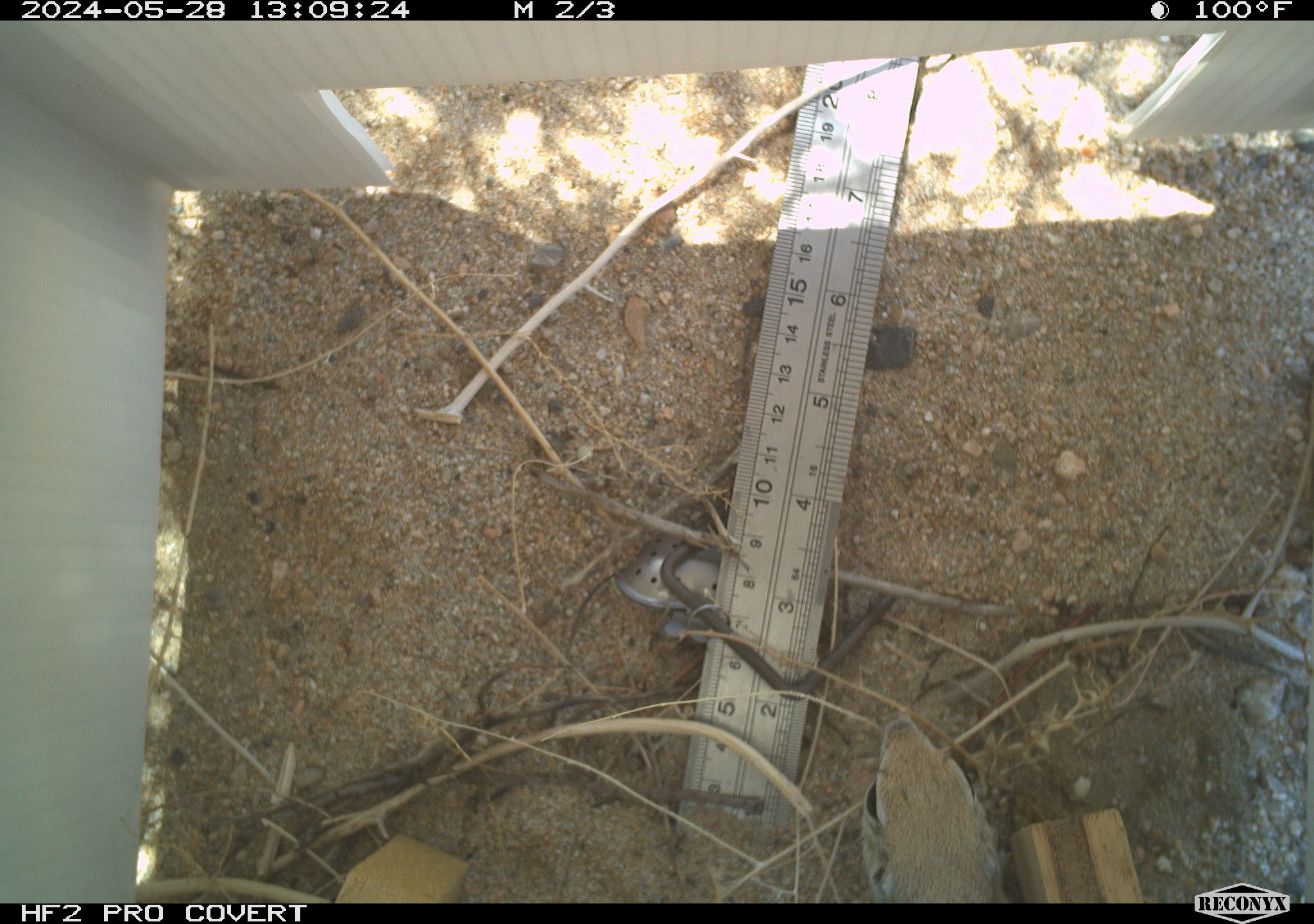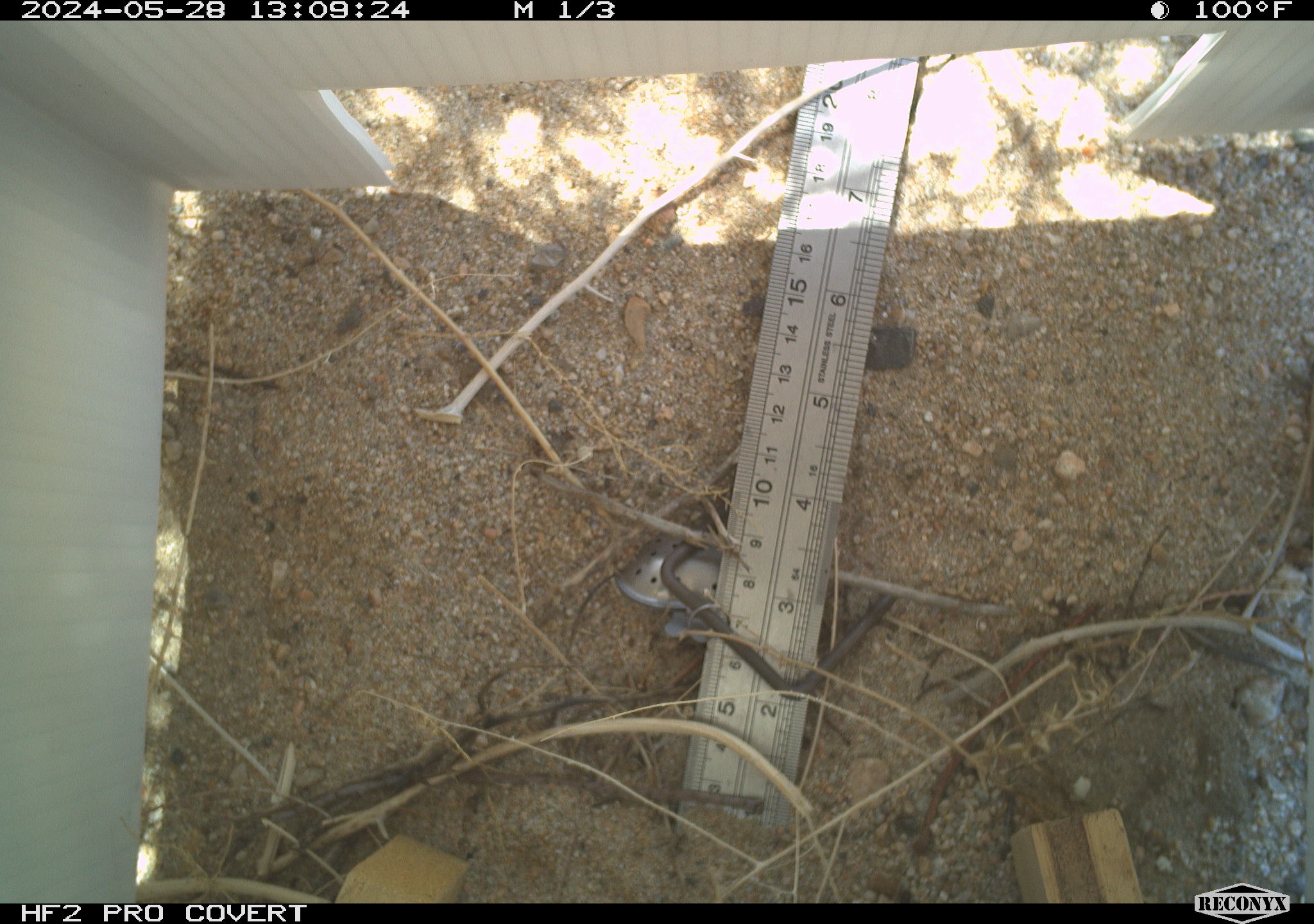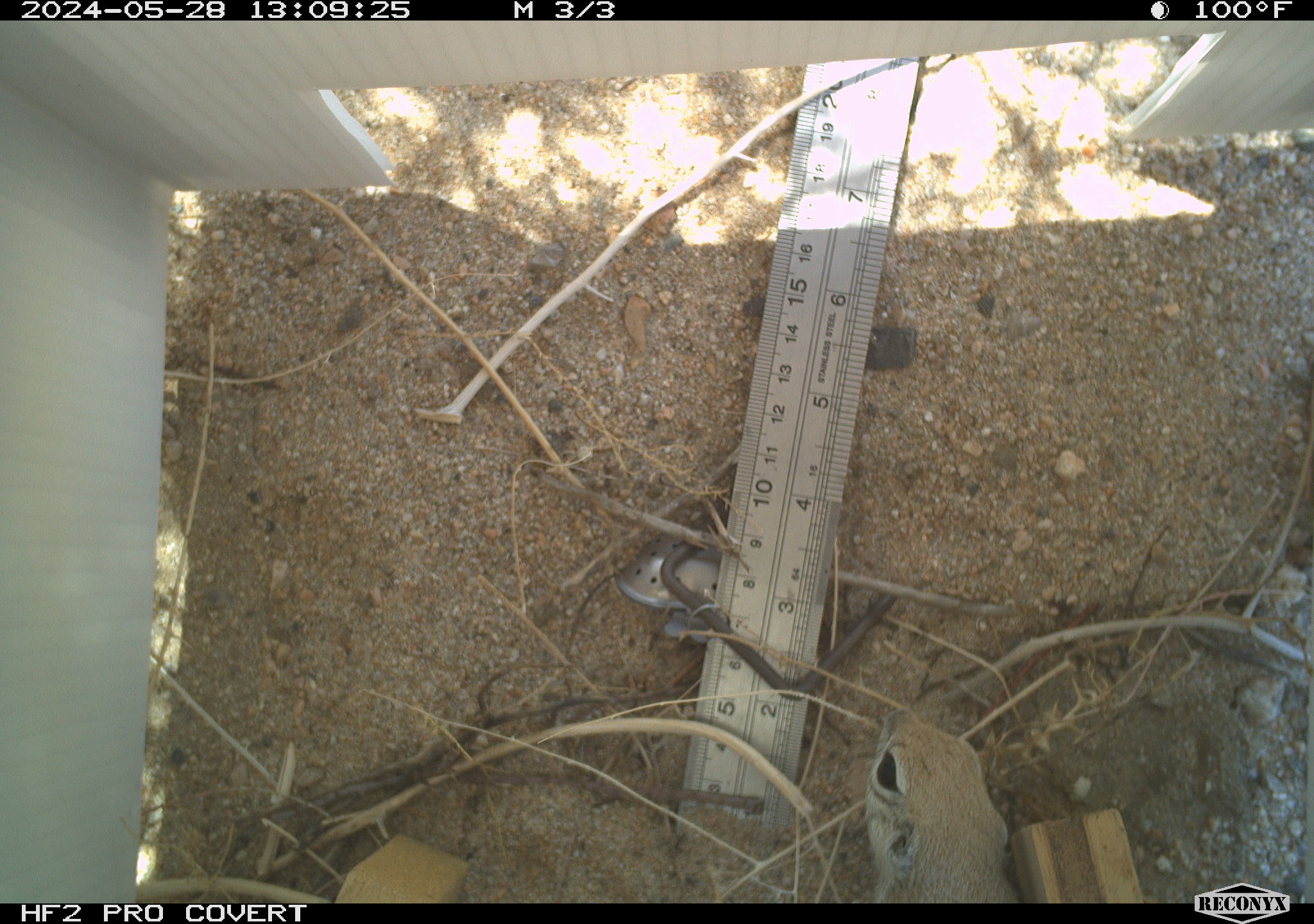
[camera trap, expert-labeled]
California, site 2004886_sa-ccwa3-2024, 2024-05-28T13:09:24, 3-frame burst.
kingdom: Animalia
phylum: Chordata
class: Mammalia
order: Rodentia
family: Sciuridae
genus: Xerospermophilus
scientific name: Xerospermophilus tereticaudus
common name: round-tailed ground squirrel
Round-tailed ground squirrel (Xerospermophilus tereticaudus).